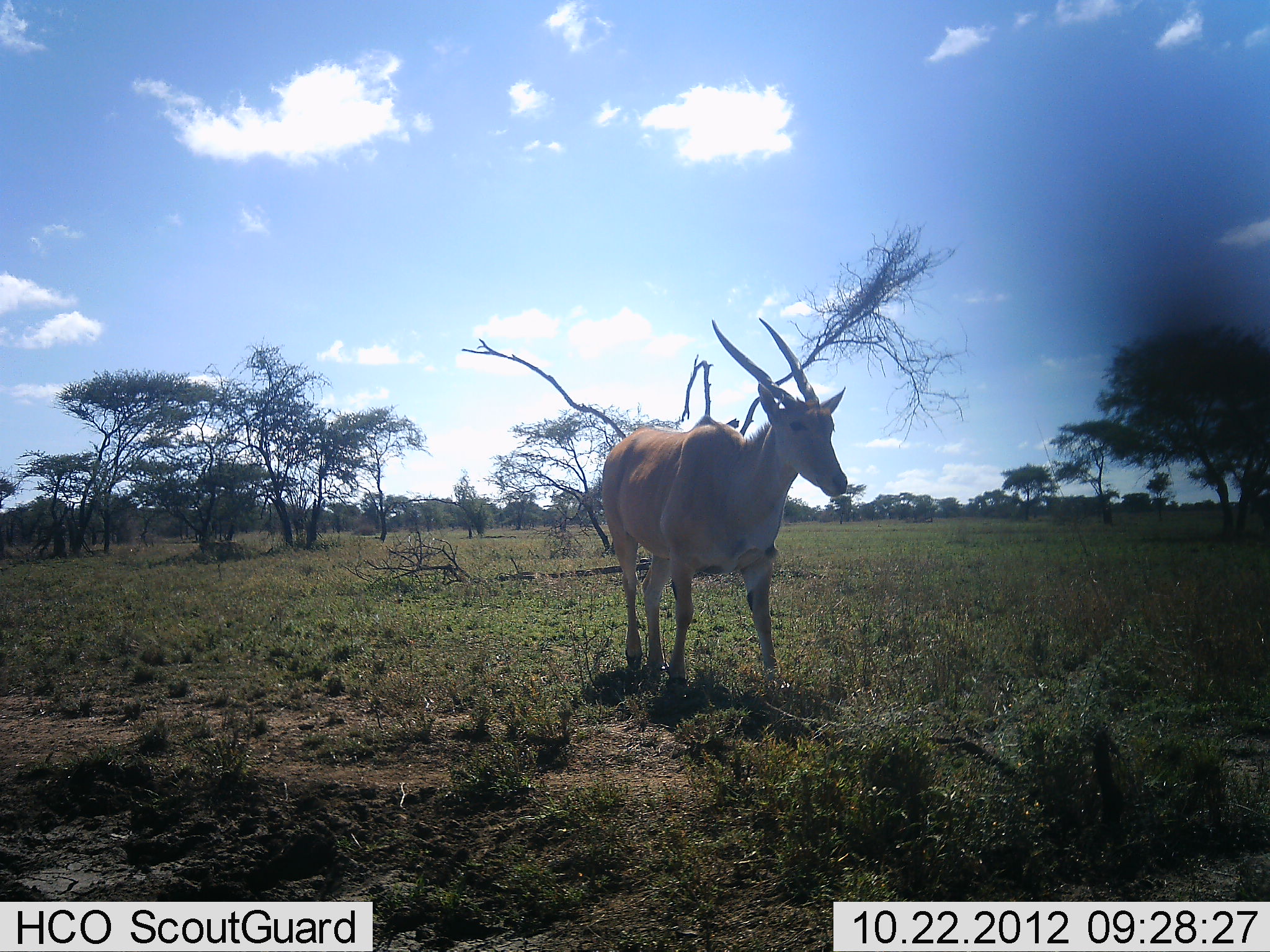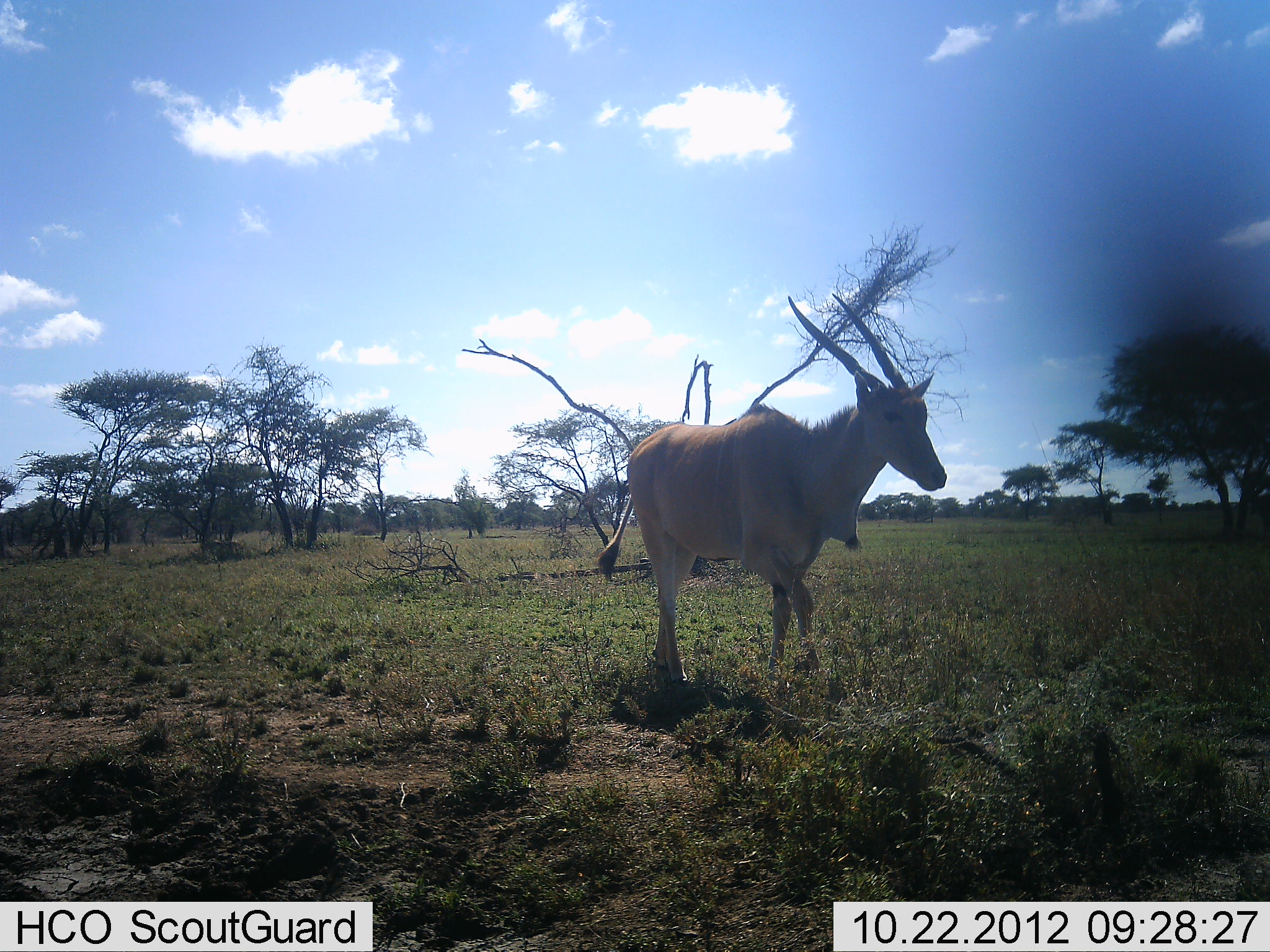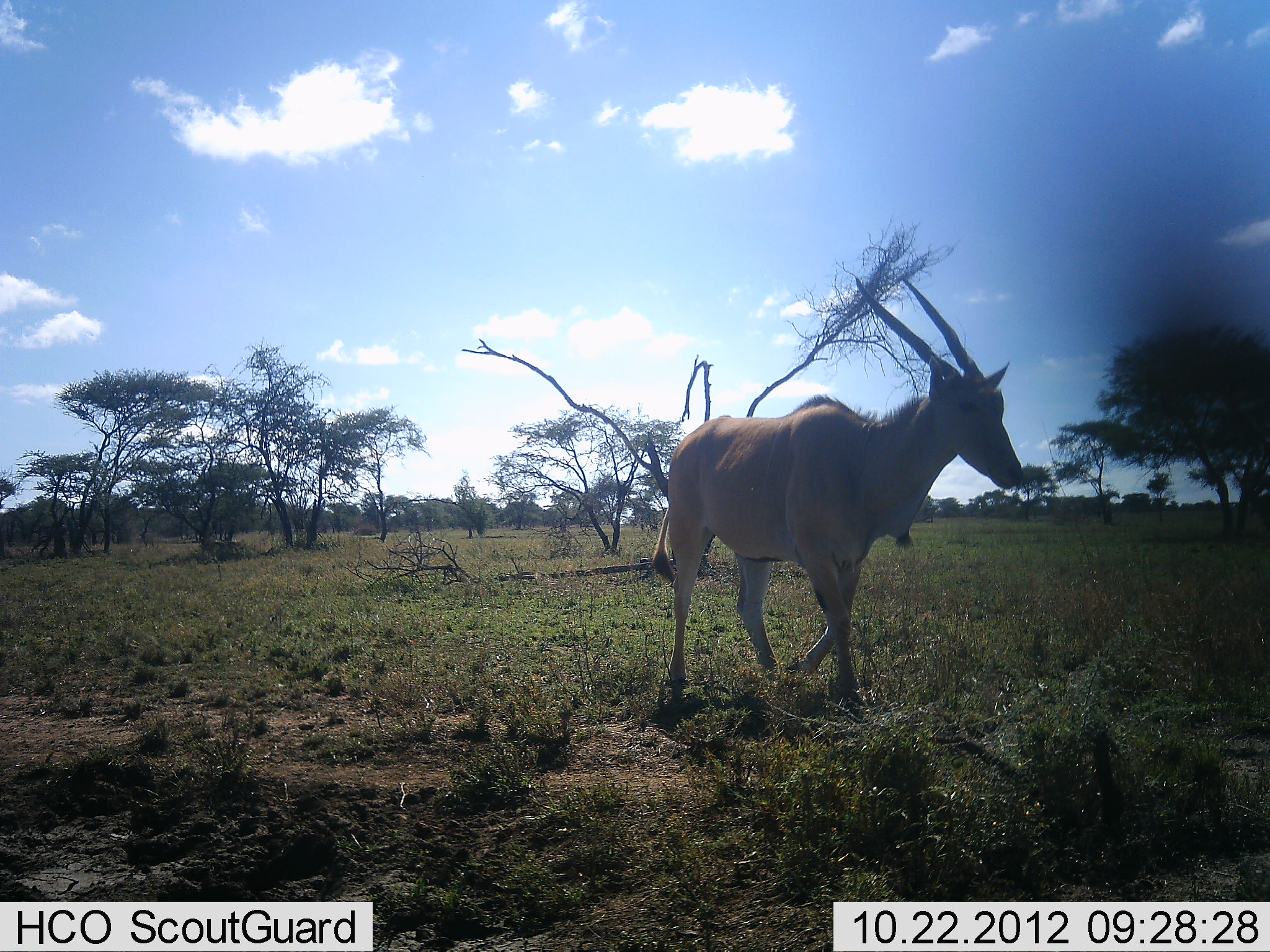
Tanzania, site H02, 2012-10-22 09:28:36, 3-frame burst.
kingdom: Animalia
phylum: Chordata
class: Mammalia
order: Artiodactyla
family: Bovidae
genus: Tragelaphus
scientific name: Tragelaphus oryx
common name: eland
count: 1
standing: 20%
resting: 0%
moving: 90%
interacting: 0%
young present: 0%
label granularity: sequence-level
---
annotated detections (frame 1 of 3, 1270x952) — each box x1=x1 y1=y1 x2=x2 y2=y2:
animal: x1=601 y1=317 x2=848 y2=698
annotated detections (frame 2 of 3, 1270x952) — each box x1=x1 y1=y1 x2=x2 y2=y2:
animal: x1=597 y1=293 x2=947 y2=692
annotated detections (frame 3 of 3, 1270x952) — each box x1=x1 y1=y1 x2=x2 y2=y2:
animal: x1=652 y1=278 x2=1023 y2=707